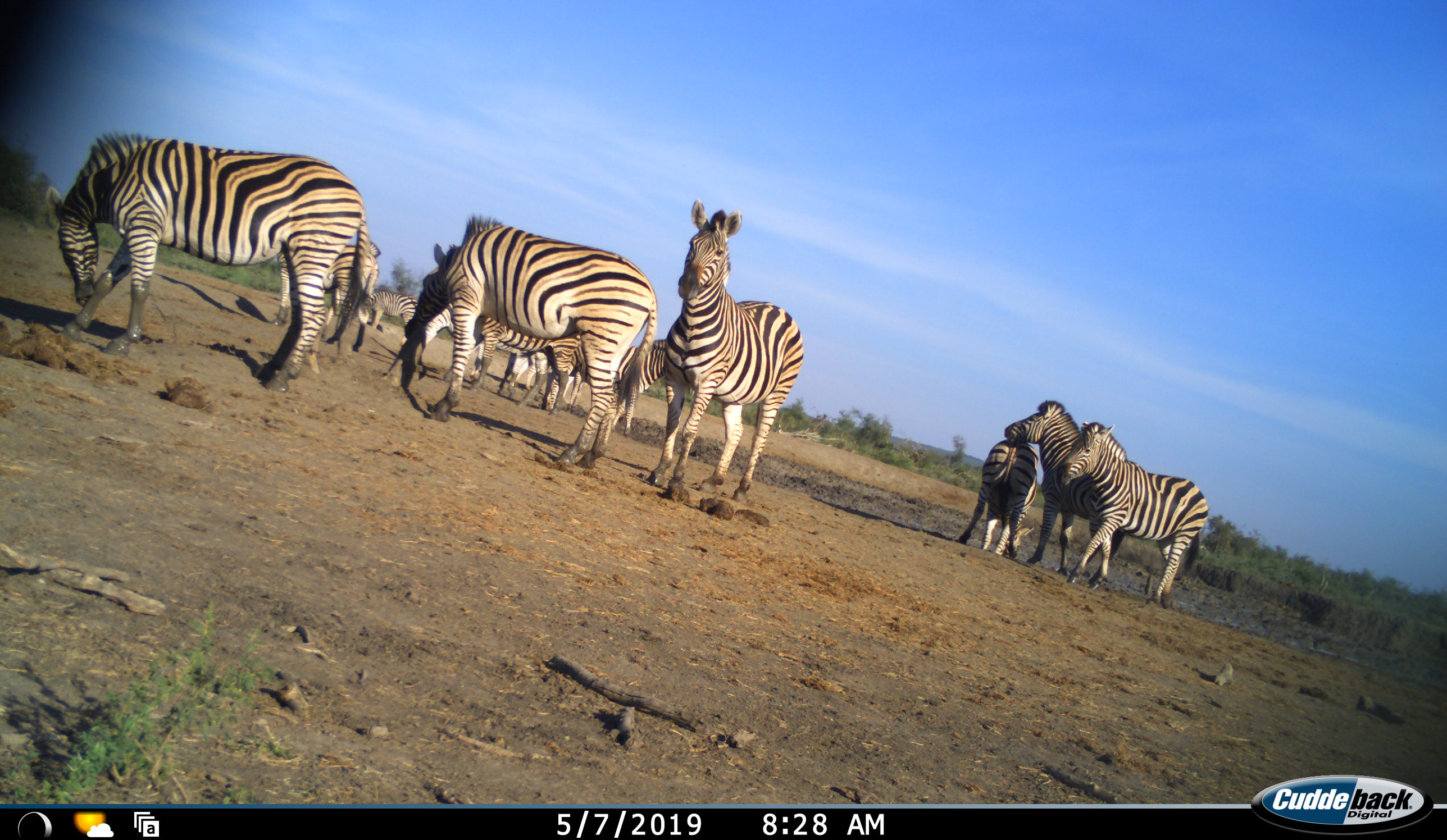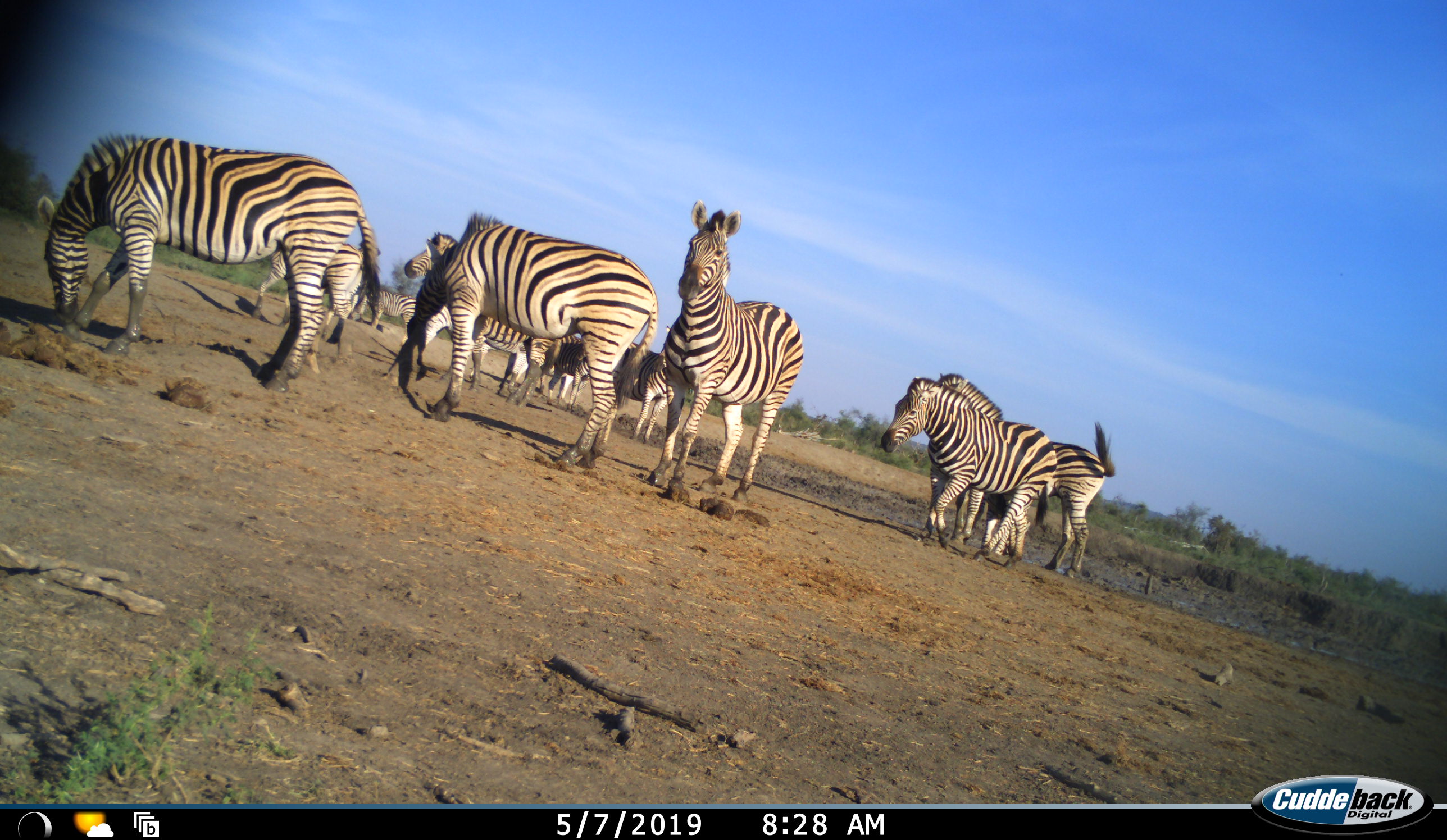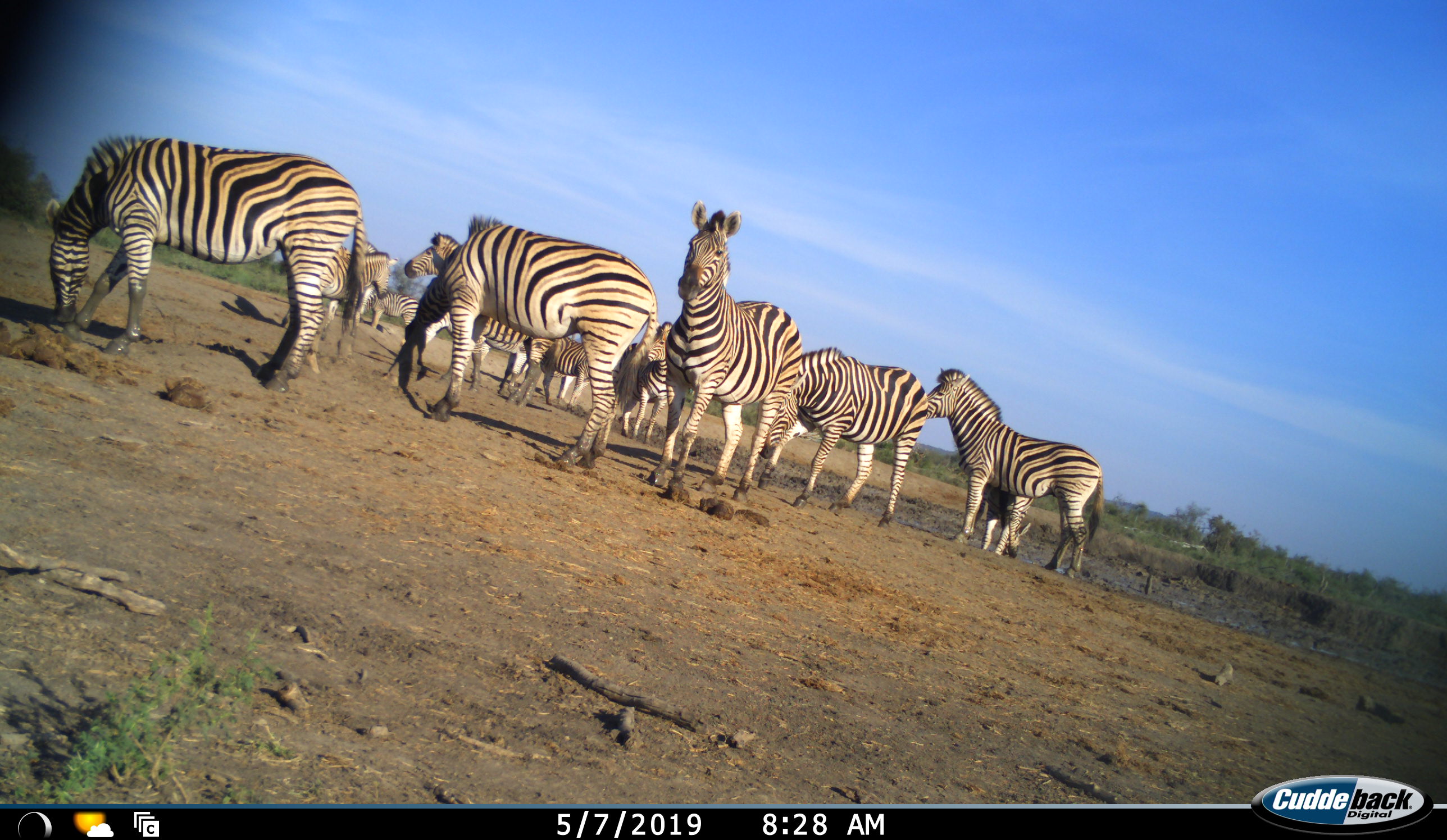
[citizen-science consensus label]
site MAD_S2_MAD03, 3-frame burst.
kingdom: Animalia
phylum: Chordata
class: Mammalia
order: Perissodactyla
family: Equidae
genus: Equus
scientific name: Equus quagga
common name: plains zebra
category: zebraplains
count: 11-50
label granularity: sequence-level